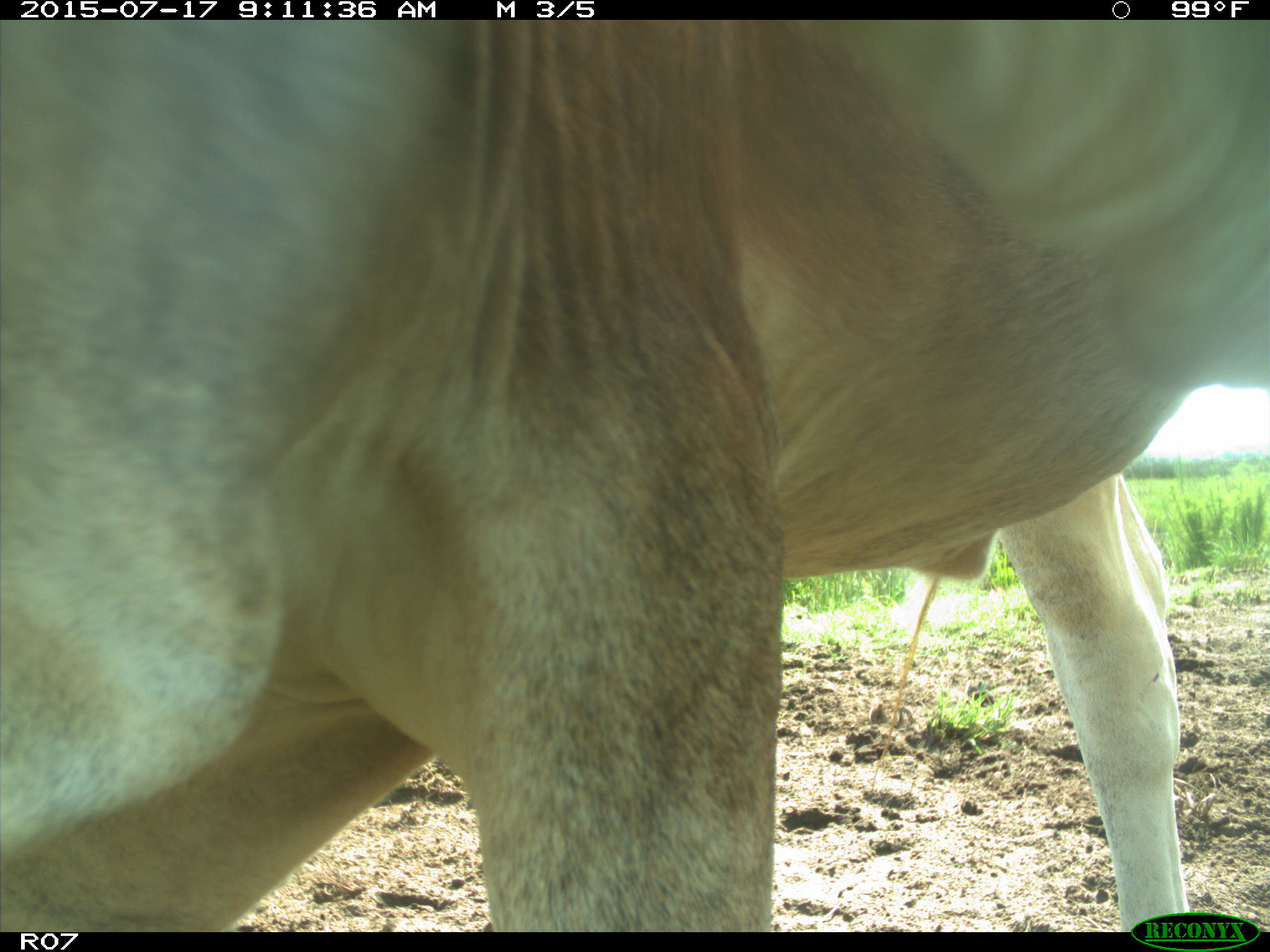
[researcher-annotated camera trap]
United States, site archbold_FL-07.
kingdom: Animalia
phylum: Chordata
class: Mammalia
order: Artiodactyla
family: Bovidae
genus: Bos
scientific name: Bos taurus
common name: domestic cow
Bos taurus (domestic cow).